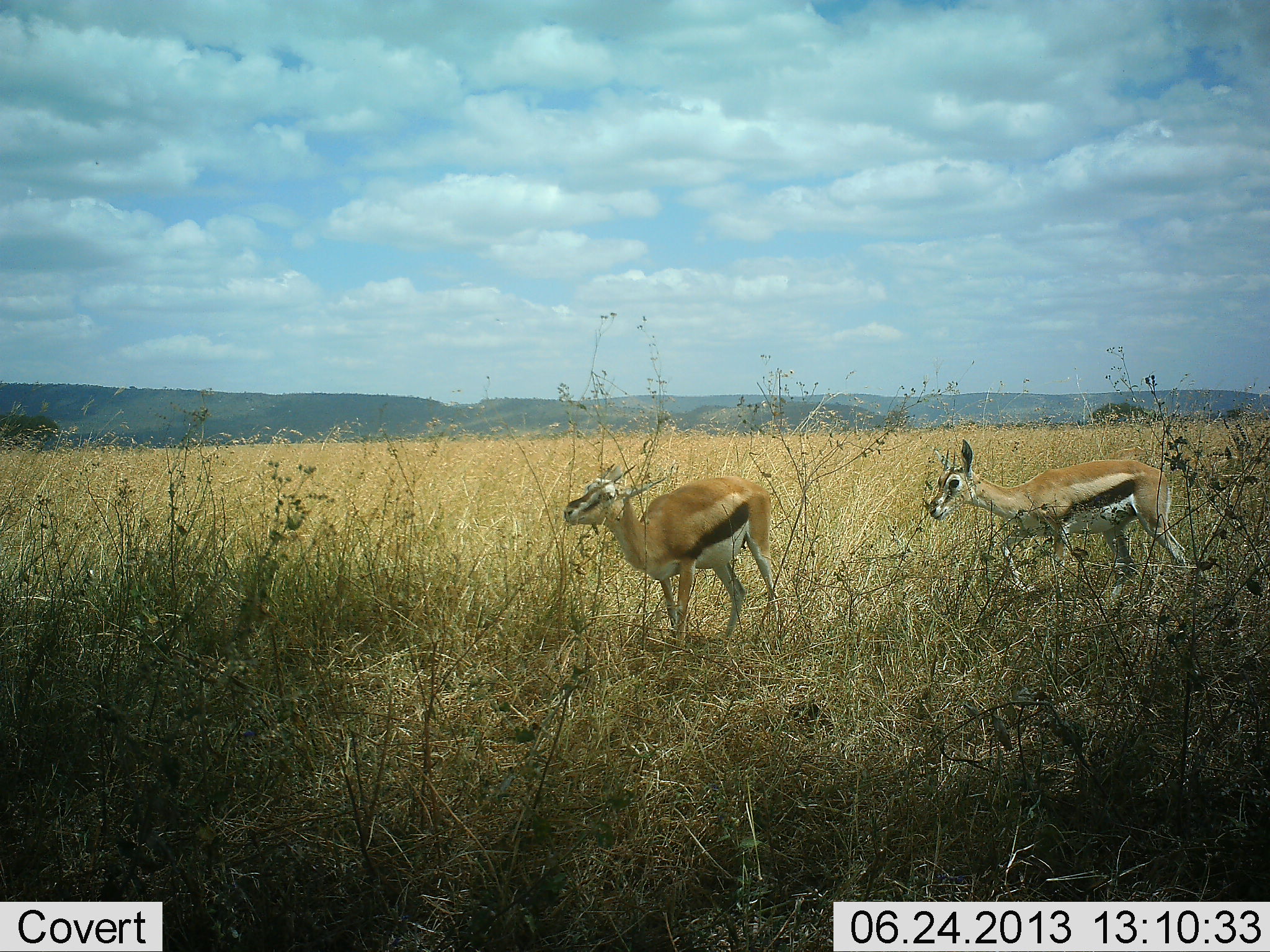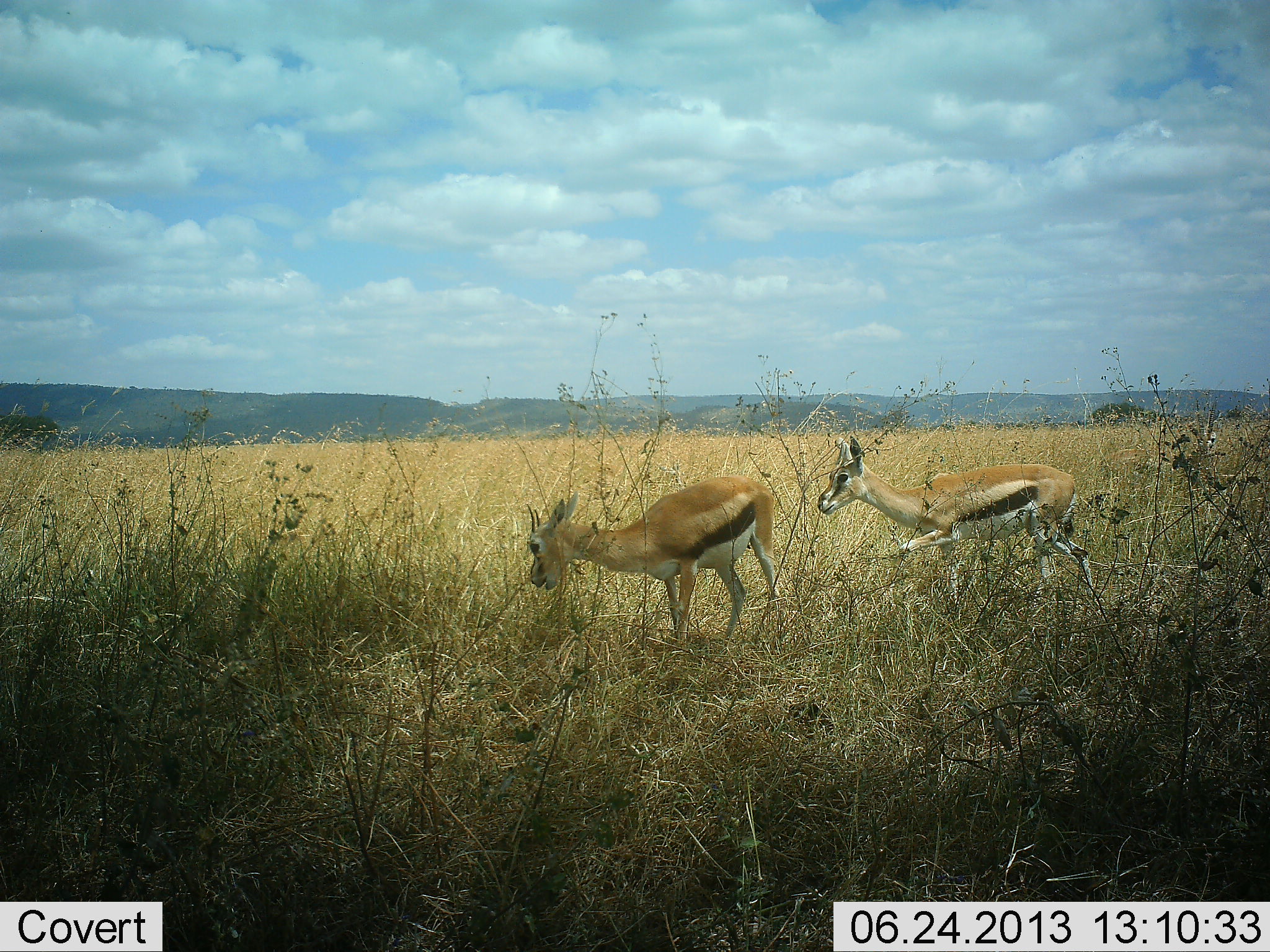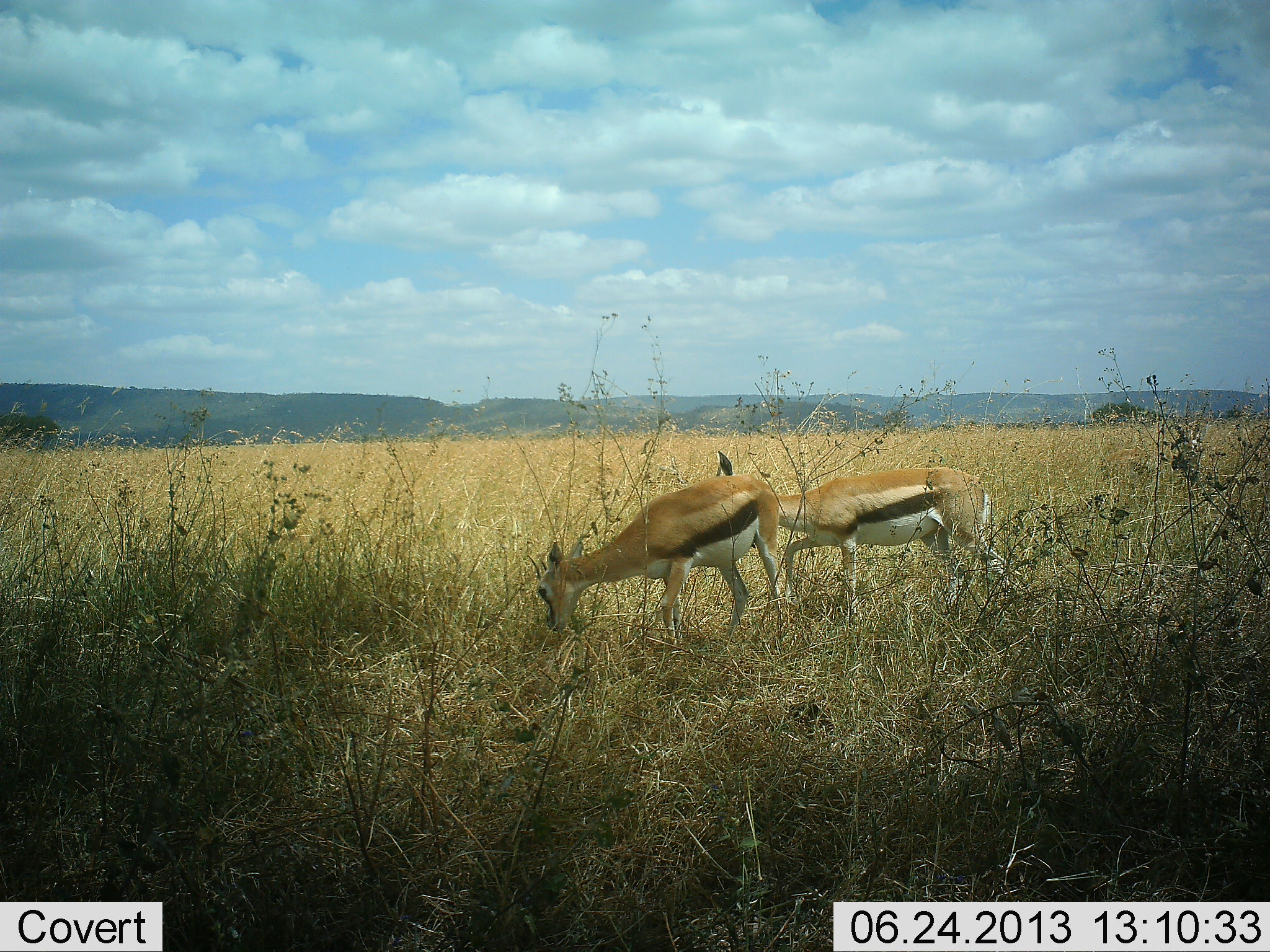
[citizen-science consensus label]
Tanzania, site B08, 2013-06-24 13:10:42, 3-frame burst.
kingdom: Animalia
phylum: Chordata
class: Mammalia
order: Artiodactyla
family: Bovidae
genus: Eudorcas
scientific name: Eudorcas thomsonii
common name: thomson's gazelle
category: gazellethomsons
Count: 2.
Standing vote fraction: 27%.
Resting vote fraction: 10%.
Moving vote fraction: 73%.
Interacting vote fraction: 7%.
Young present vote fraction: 10%.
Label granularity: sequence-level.